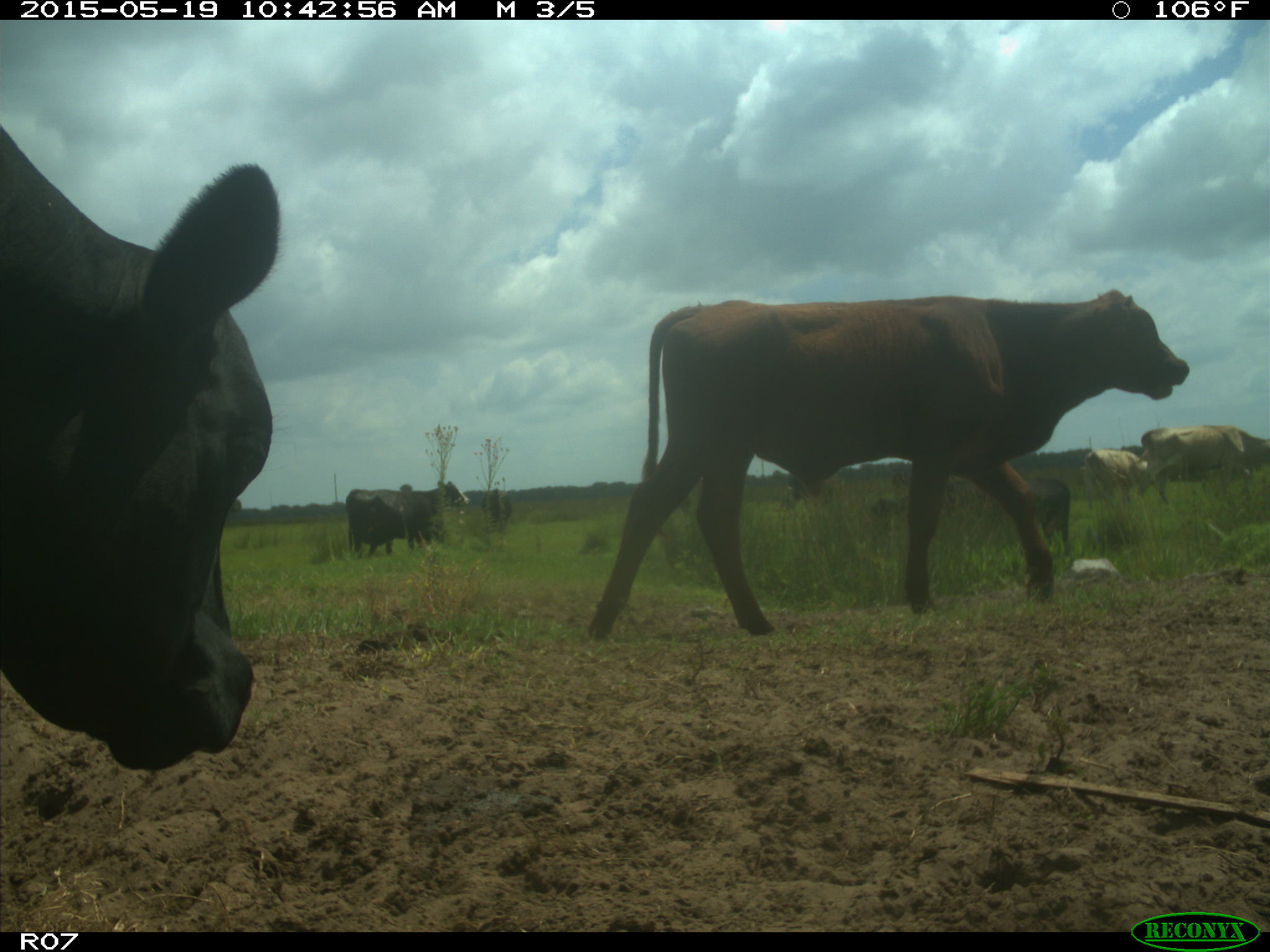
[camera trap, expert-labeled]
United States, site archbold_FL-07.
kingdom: Animalia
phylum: Chordata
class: Mammalia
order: Artiodactyla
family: Bovidae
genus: Bos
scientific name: Bos taurus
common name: domestic cow